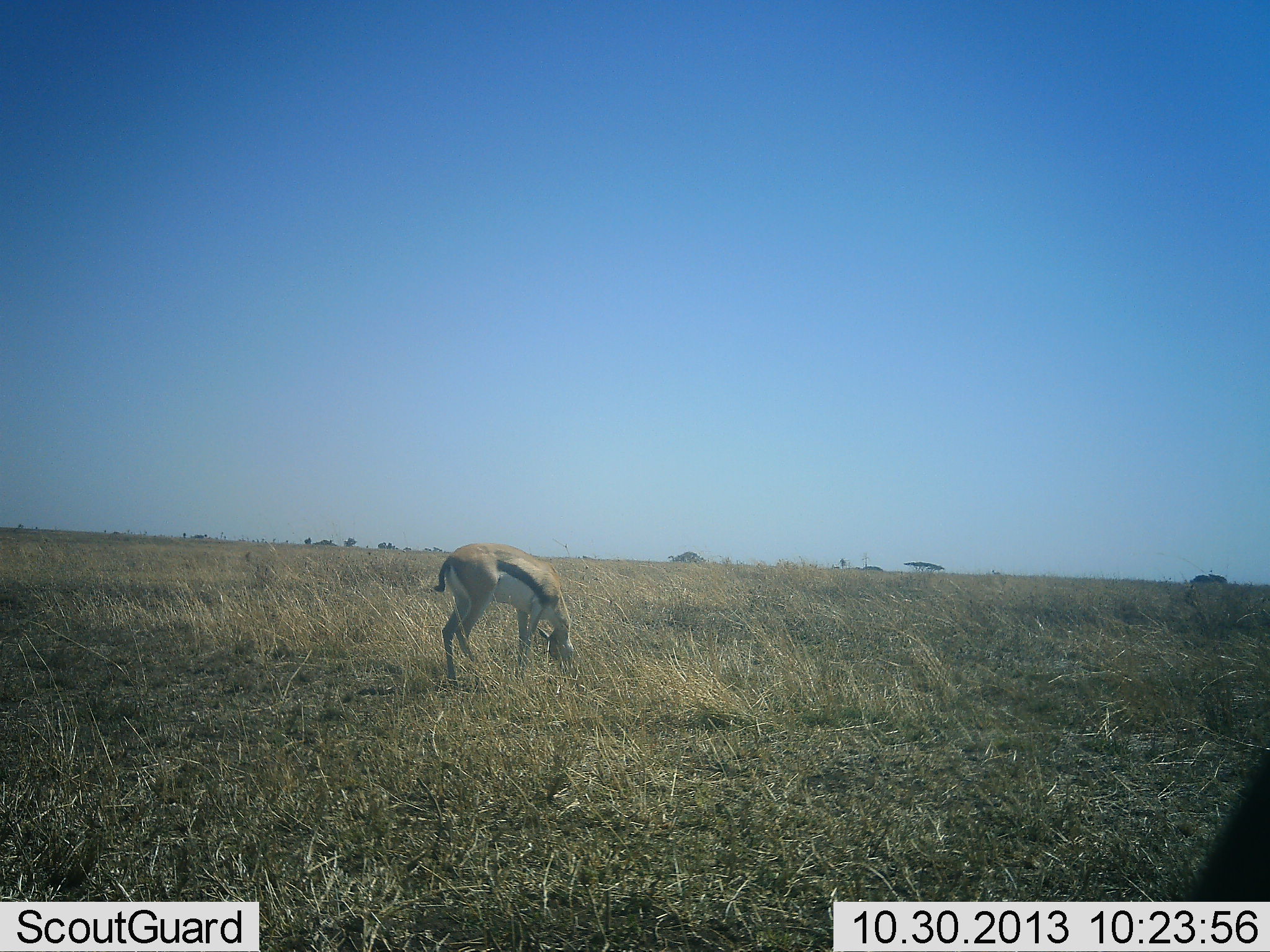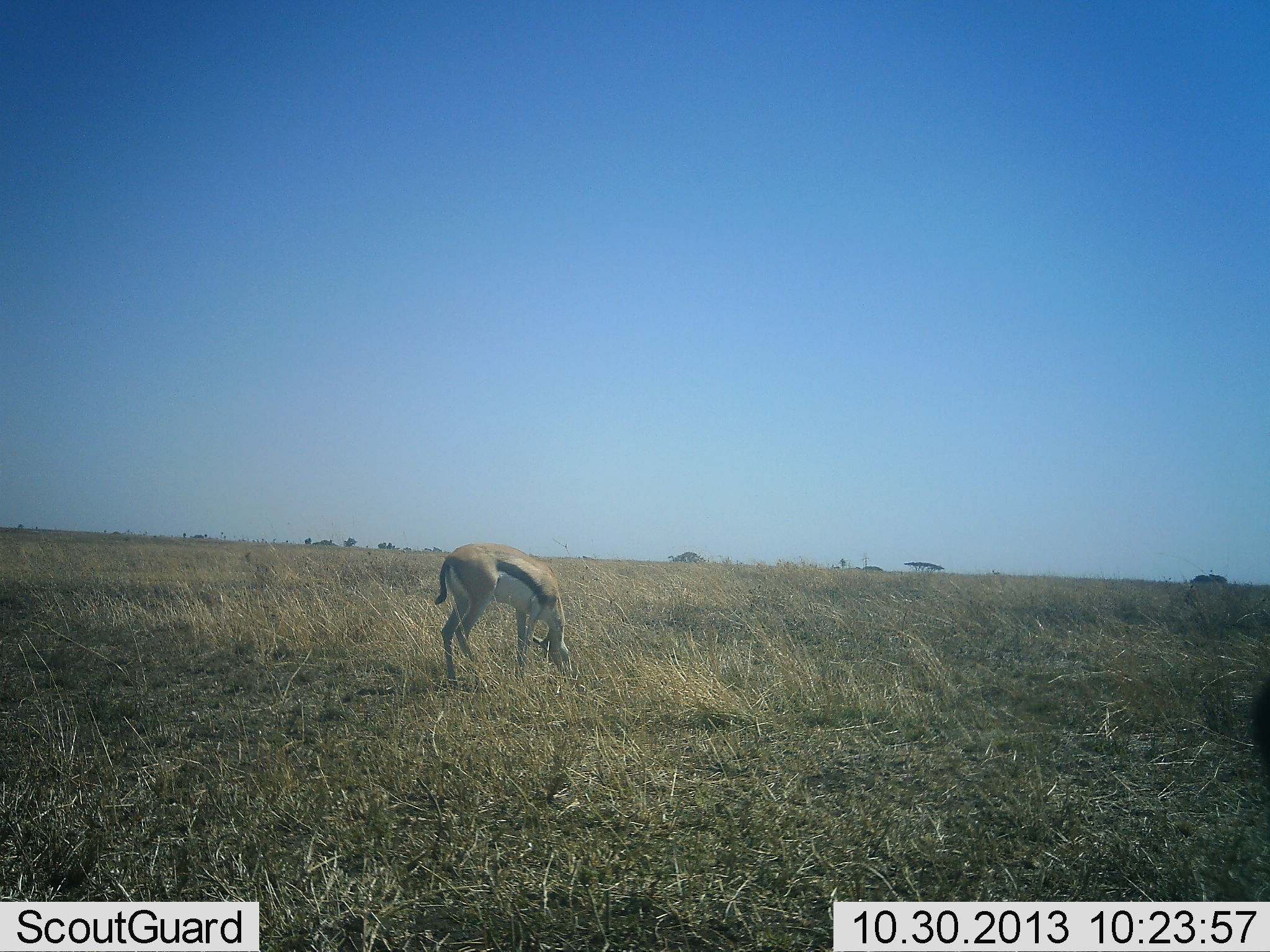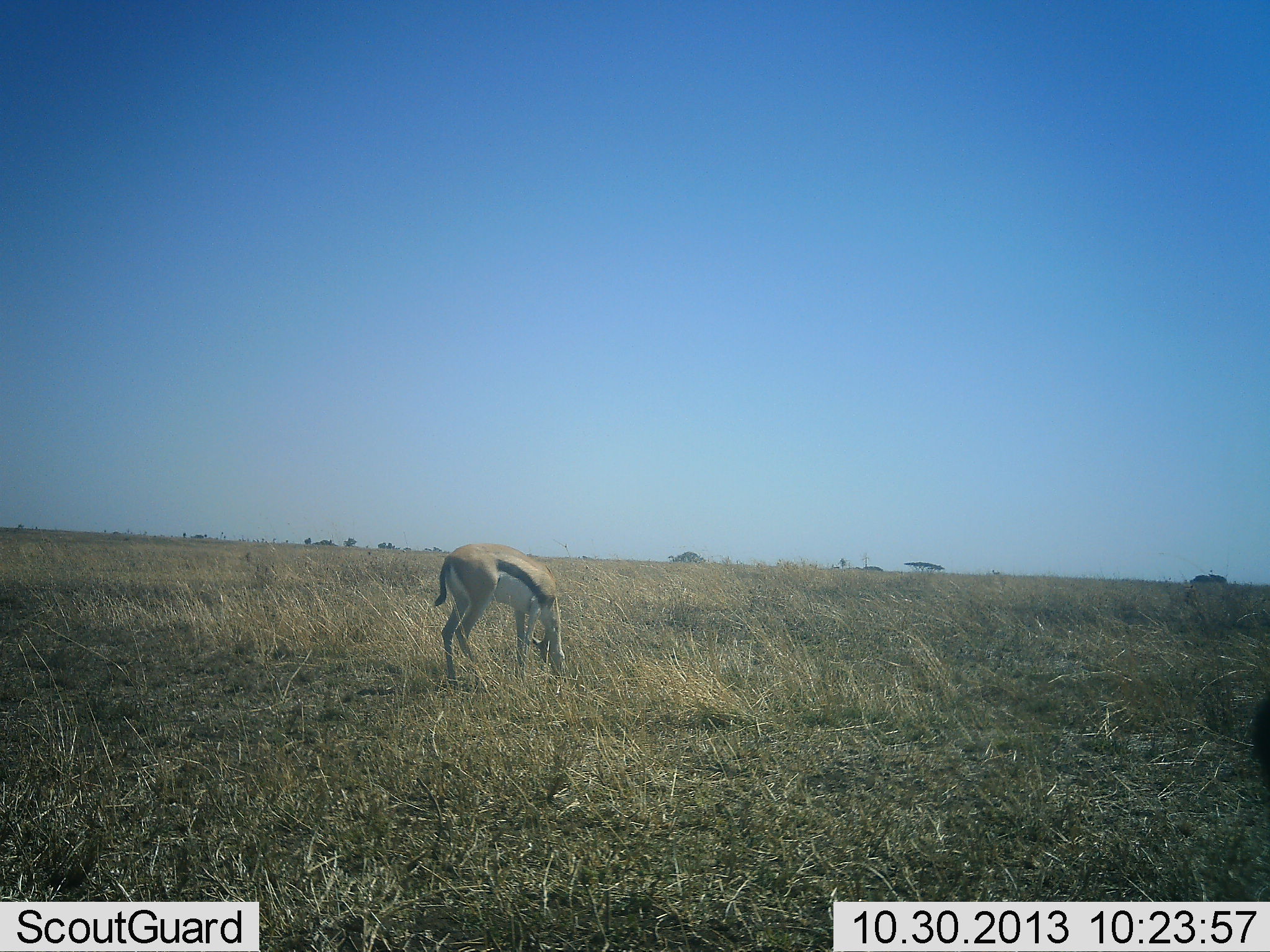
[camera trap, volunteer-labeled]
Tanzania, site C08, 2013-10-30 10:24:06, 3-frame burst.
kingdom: Animalia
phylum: Chordata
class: Mammalia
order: Artiodactyla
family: Bovidae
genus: Eudorcas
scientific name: Eudorcas thomsonii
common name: thomson's gazelle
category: gazellethomsons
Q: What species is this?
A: Gazellethomsons (thomson's gazelle) (Eudorcas thomsonii).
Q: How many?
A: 1.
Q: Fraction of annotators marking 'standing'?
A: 27%.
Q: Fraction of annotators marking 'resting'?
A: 0%.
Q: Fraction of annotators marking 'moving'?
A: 5%.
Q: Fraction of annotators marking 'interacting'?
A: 0%.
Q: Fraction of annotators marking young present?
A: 5%.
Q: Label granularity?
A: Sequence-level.